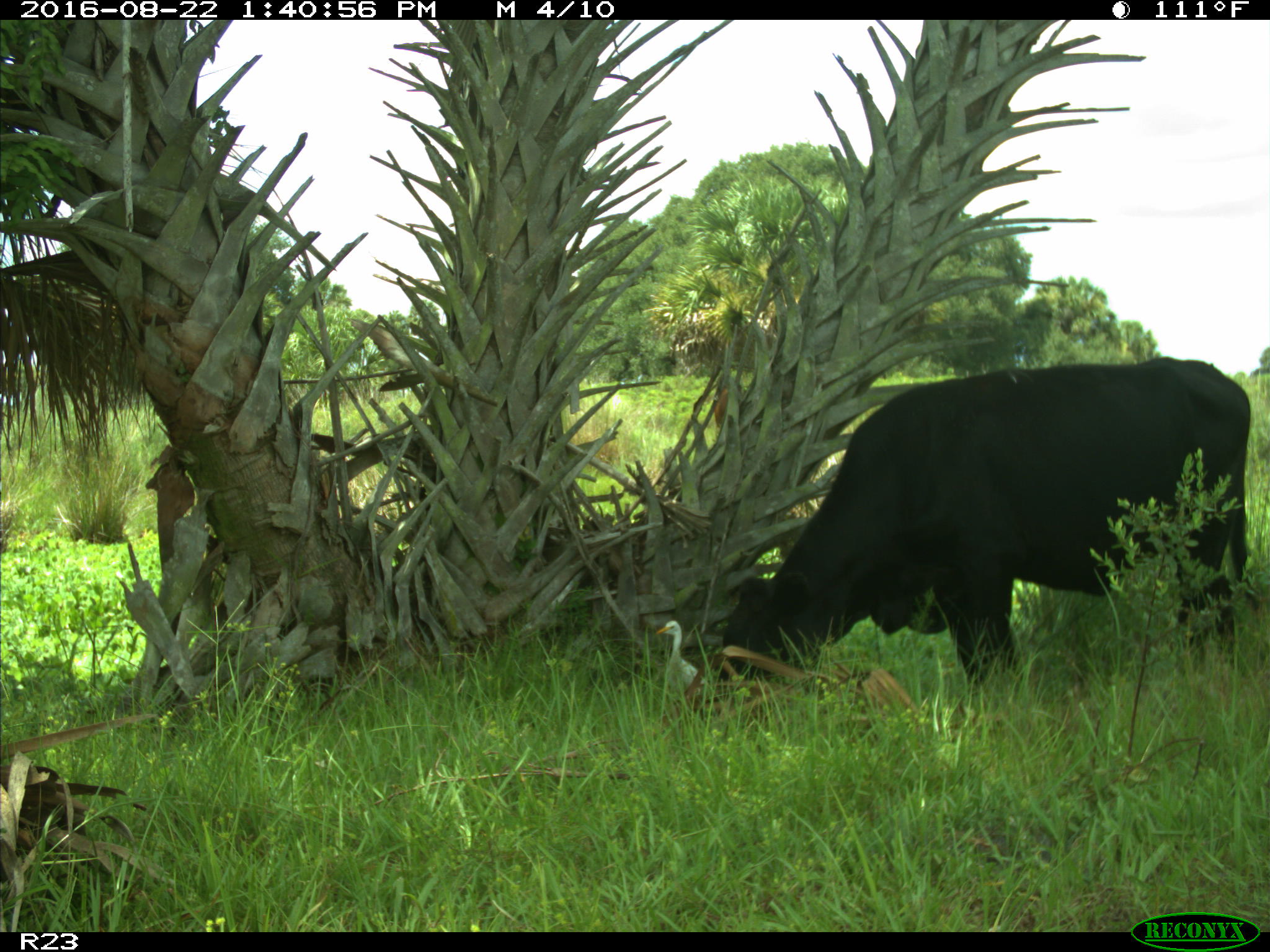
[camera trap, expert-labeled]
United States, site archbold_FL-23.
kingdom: Animalia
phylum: Chordata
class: Mammalia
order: Artiodactyla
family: Bovidae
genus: Bos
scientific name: Bos taurus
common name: domestic cow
Bos taurus (domestic cow).